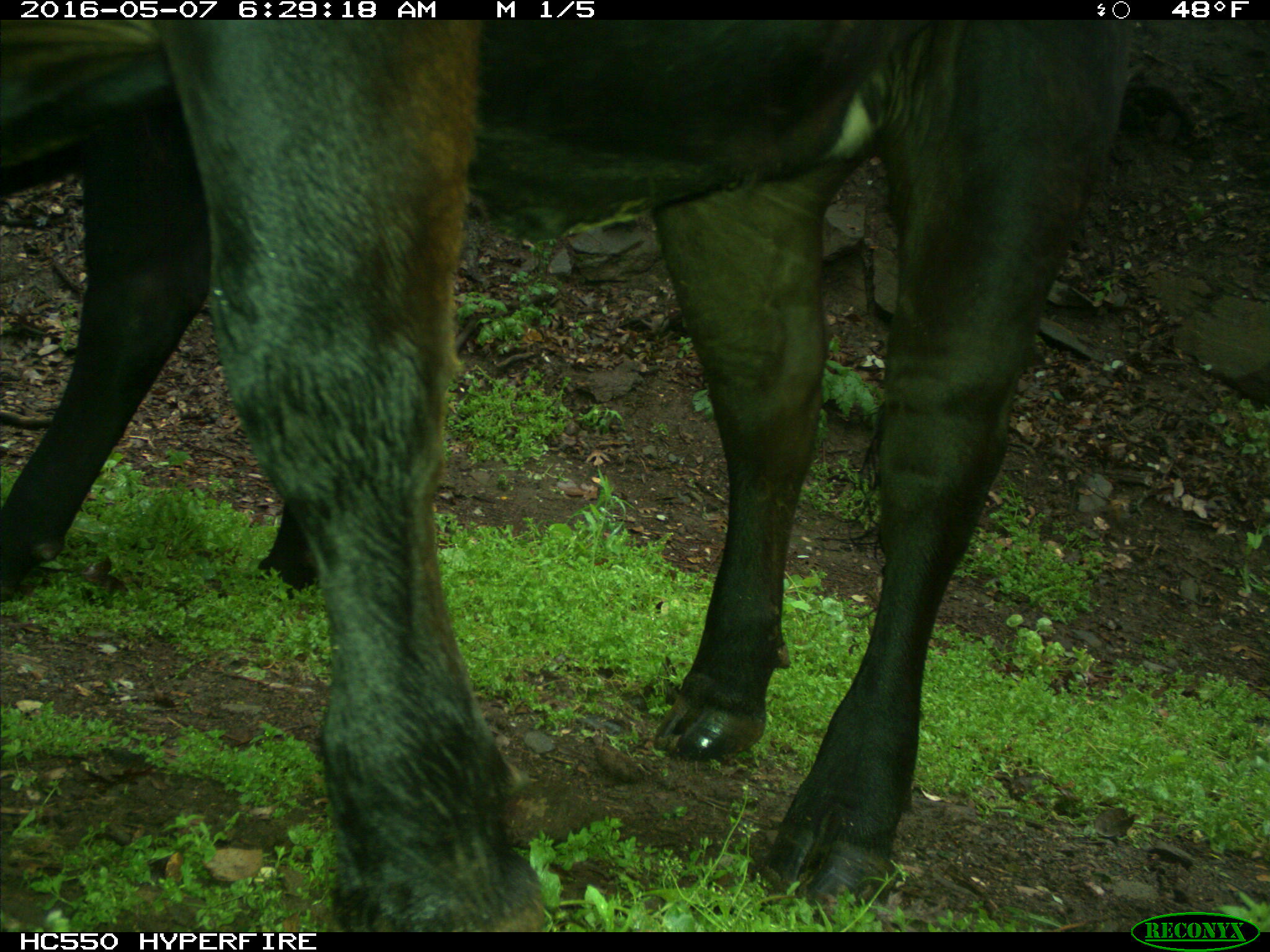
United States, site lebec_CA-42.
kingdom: Animalia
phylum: Chordata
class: Mammalia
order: Artiodactyla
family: Bovidae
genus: Bos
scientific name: Bos taurus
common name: domestic cow